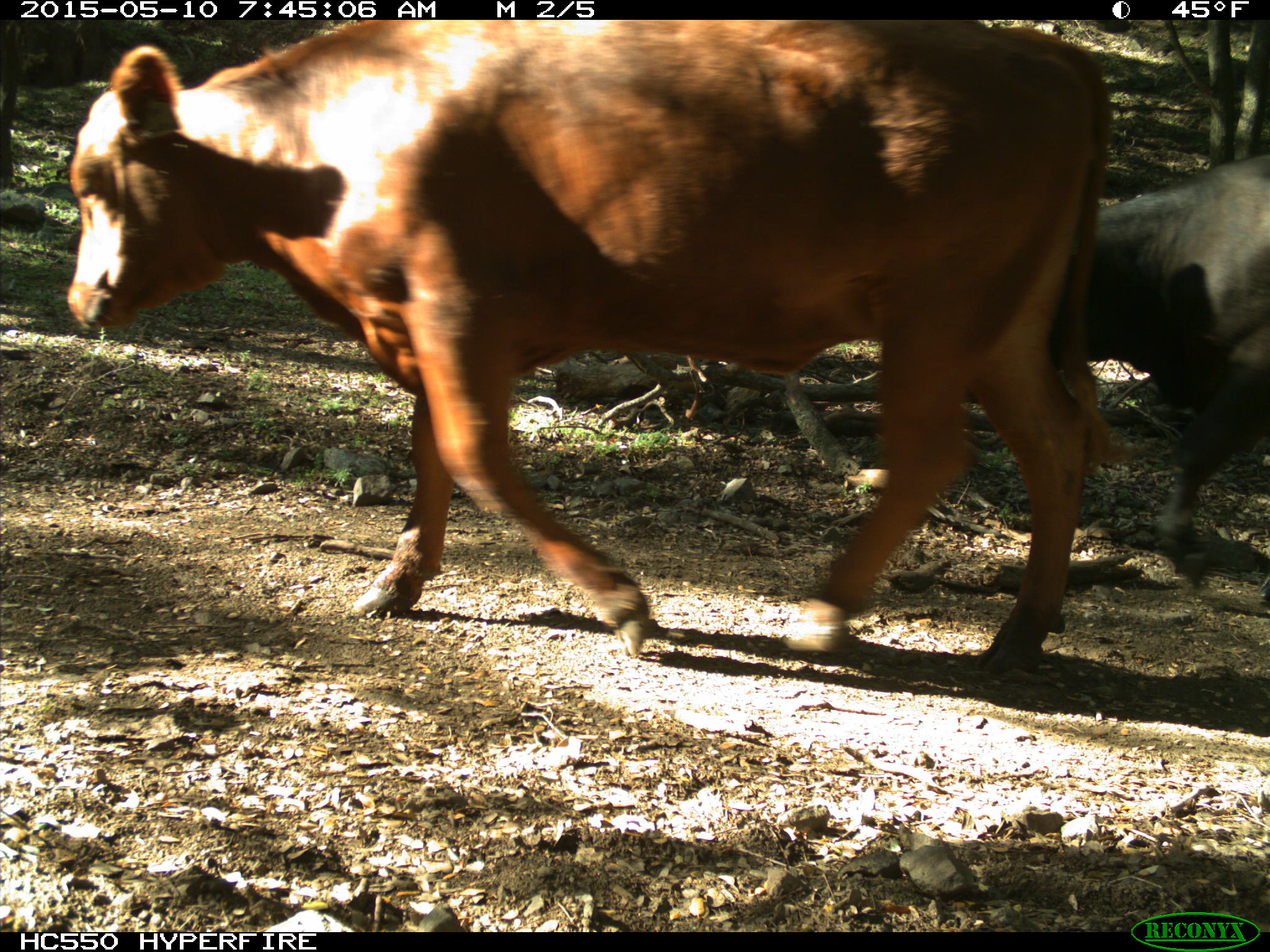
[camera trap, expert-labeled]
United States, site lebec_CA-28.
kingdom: Animalia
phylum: Chordata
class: Mammalia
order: Artiodactyla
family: Bovidae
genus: Bos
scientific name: Bos taurus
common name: domestic cow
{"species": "Bos taurus (domestic cow)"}